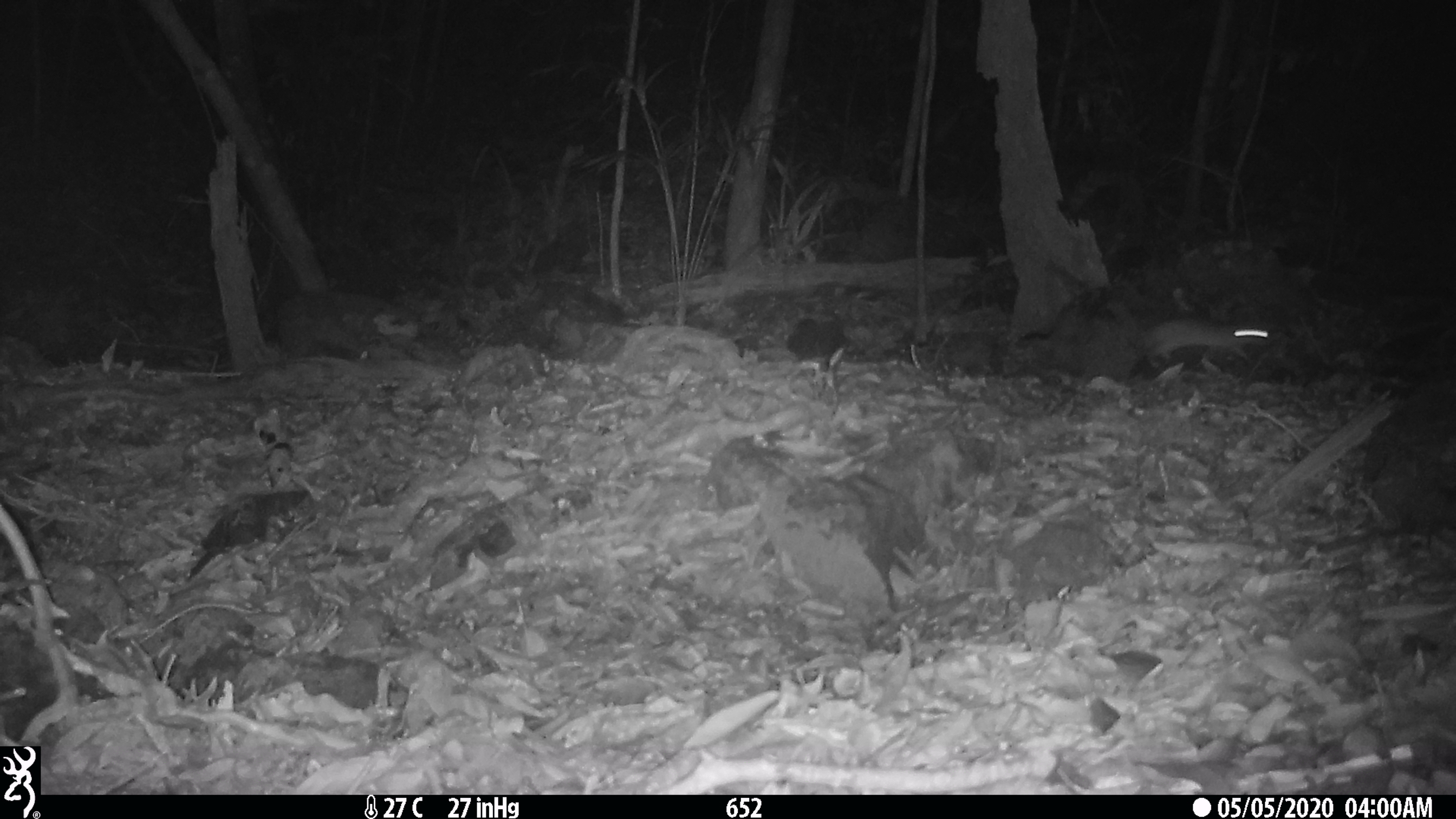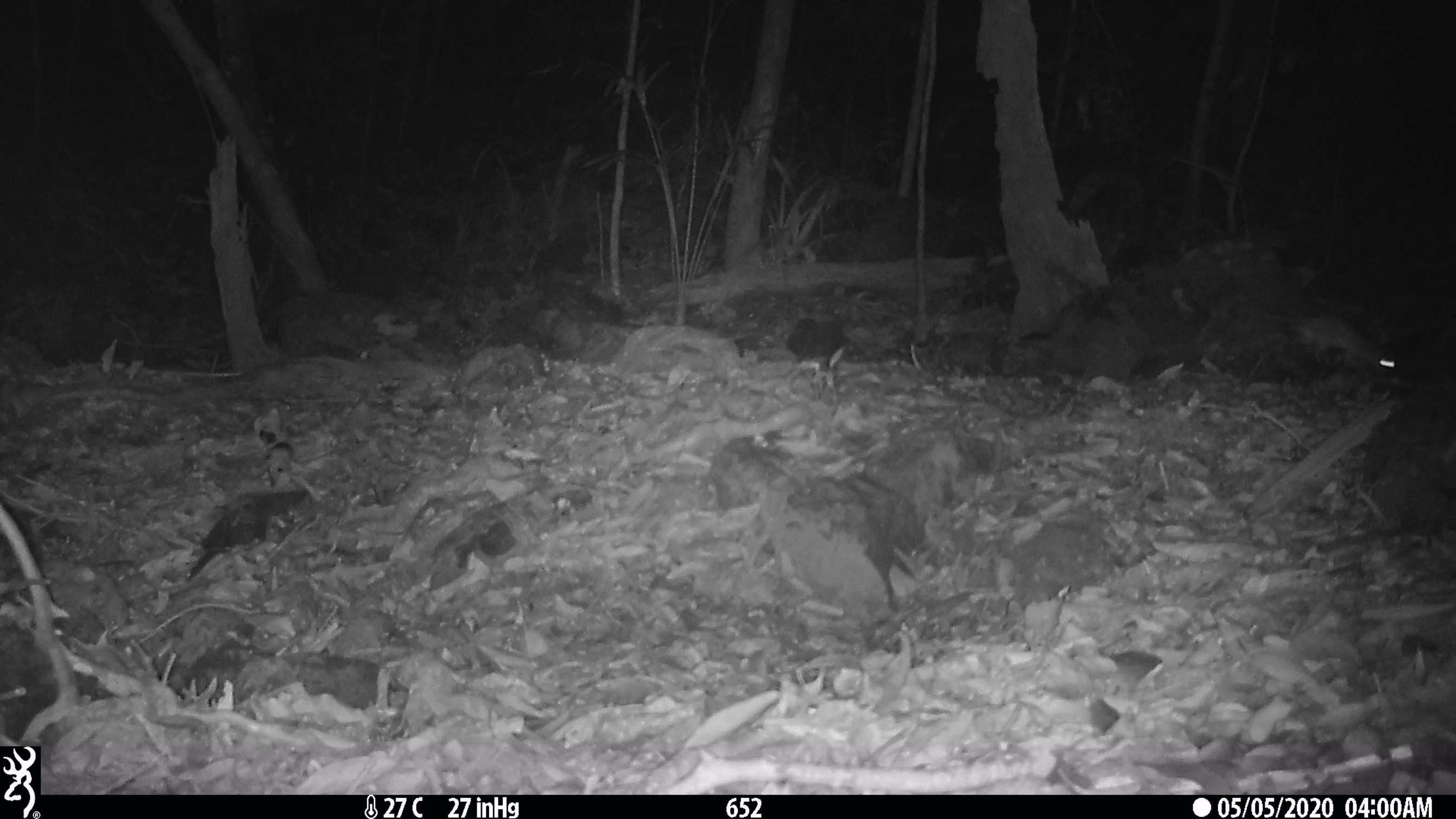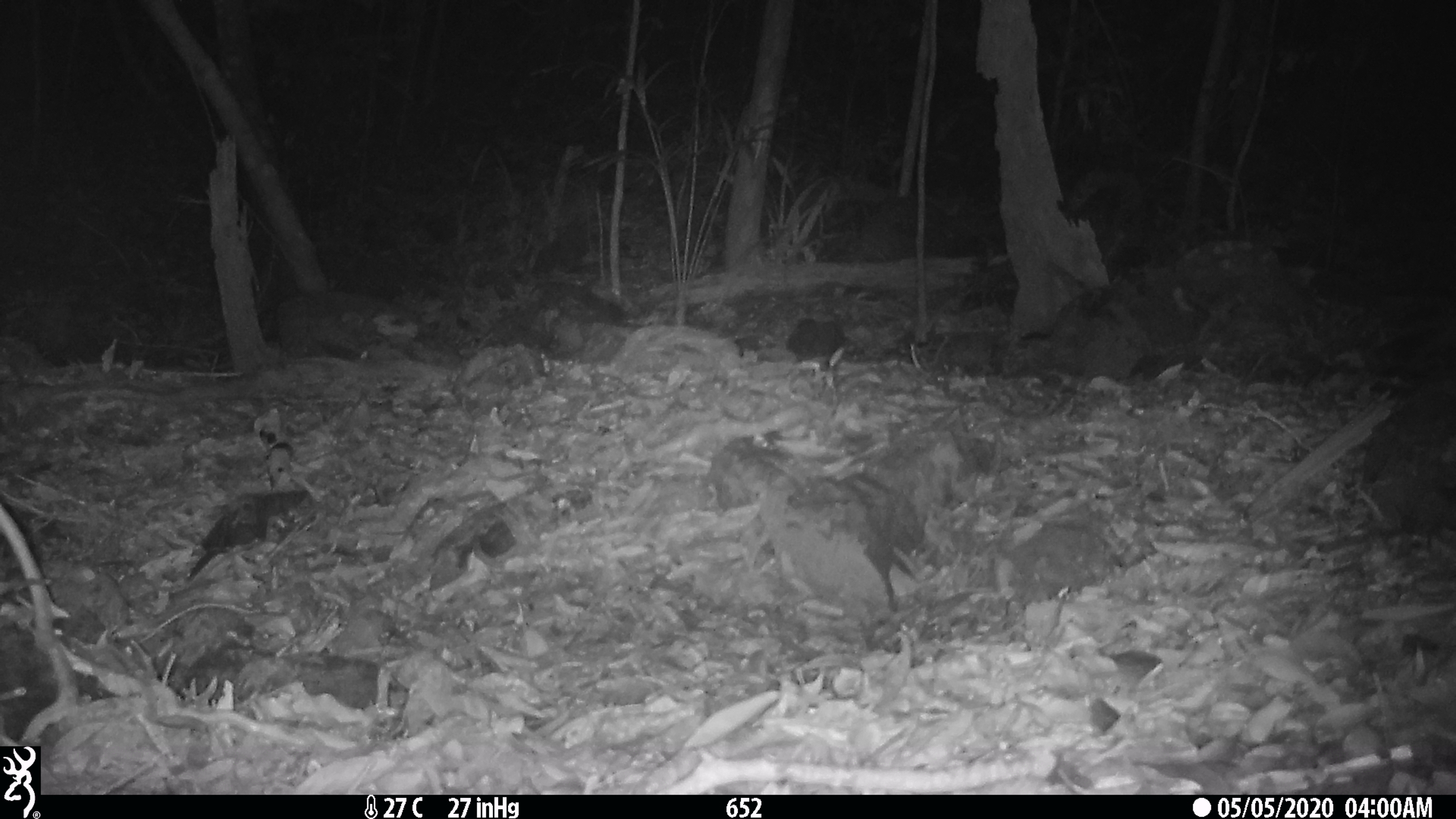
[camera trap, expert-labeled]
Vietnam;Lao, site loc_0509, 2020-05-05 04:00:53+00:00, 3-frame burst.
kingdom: Animalia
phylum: Chordata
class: Mammalia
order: Rodentia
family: Muridae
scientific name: Muridae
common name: old-world mice and rats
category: unidentified murid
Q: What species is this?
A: Unidentified murid (old-world mice and rats) (Muridae).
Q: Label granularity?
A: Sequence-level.